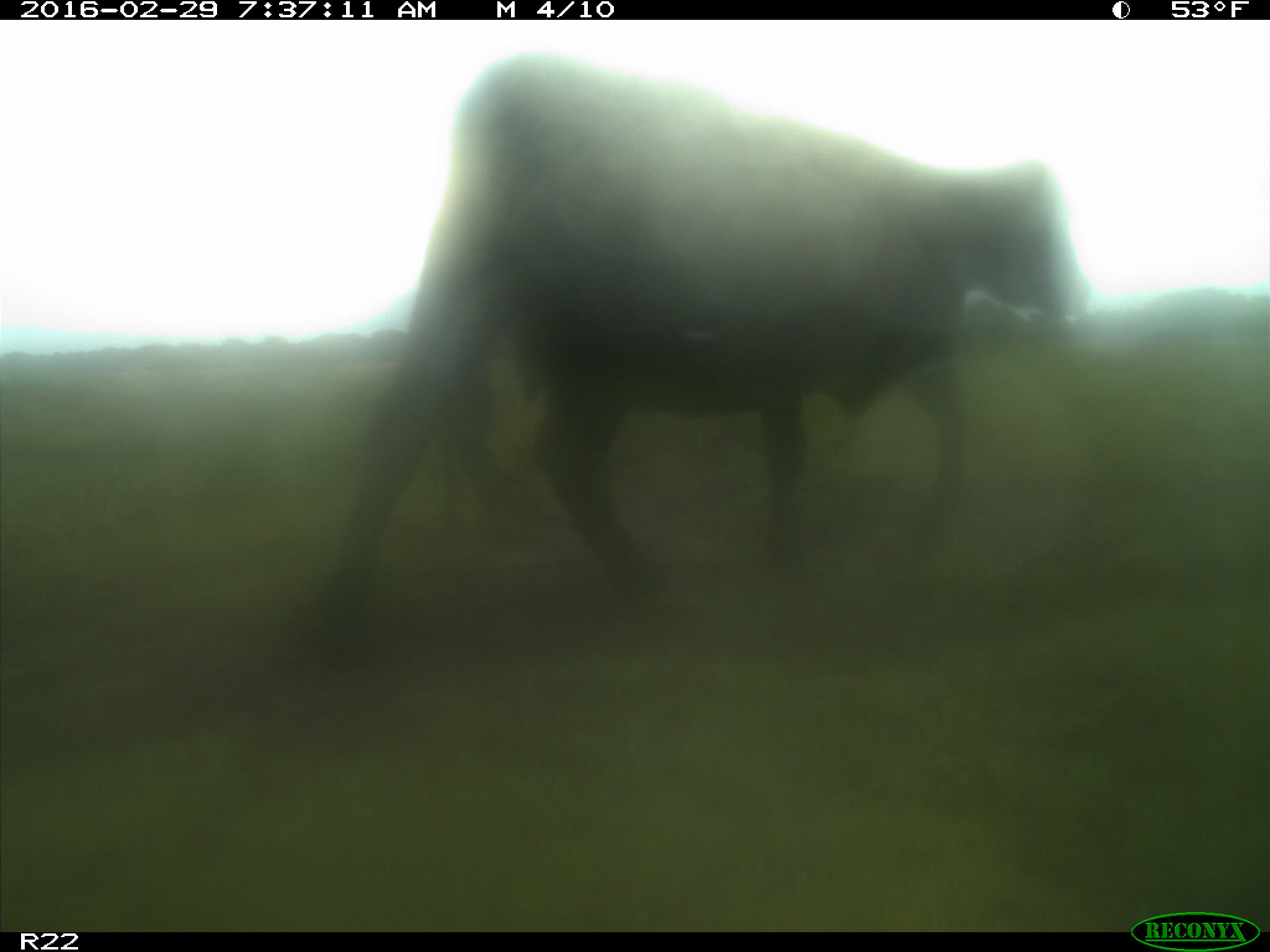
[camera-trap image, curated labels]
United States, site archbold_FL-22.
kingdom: Animalia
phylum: Chordata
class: Mammalia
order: Artiodactyla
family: Bovidae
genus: Bos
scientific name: Bos taurus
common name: domestic cow